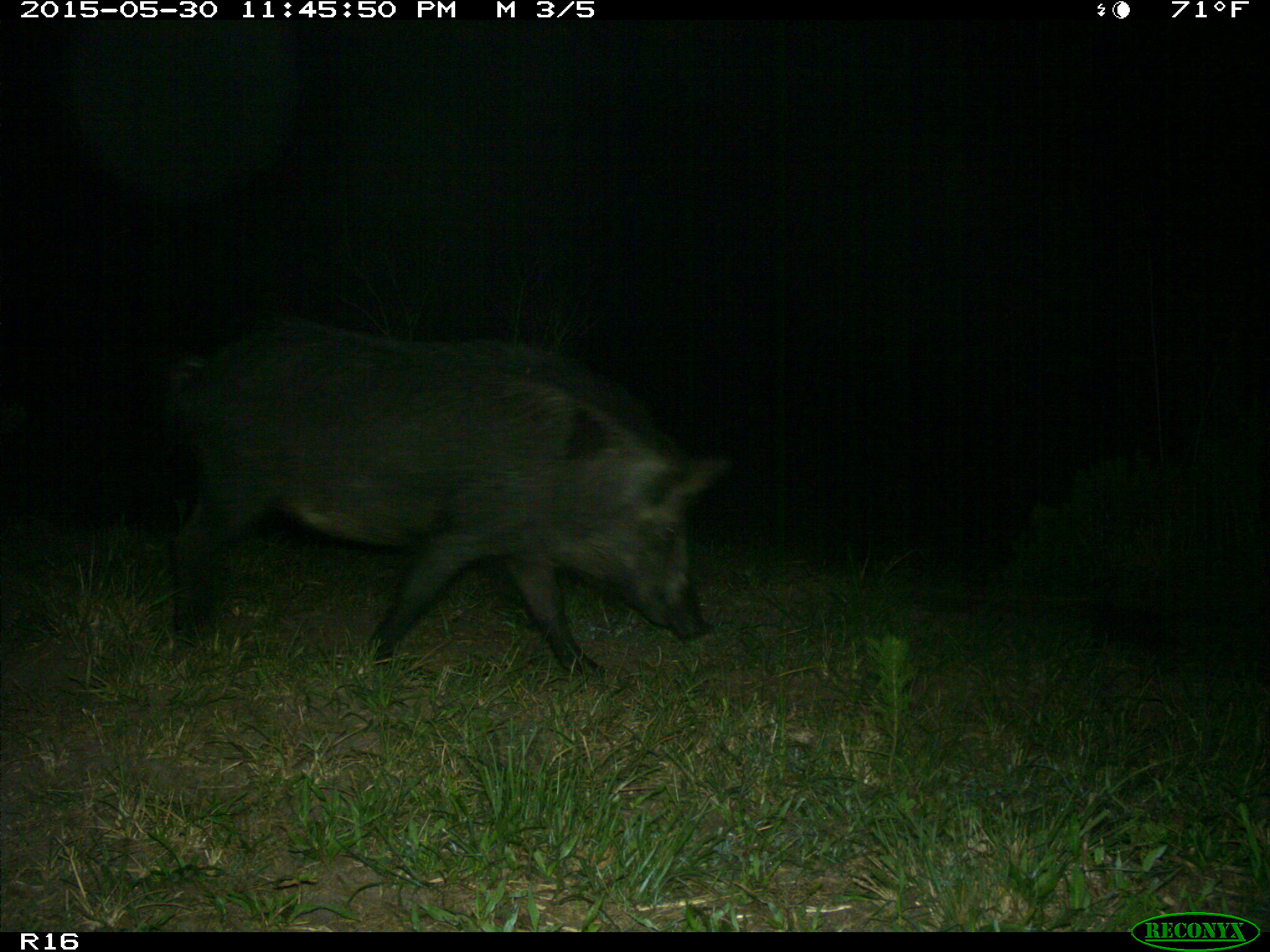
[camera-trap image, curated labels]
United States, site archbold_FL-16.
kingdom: Animalia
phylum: Chordata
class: Mammalia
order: Artiodactyla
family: Suidae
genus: Sus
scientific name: Sus scrofa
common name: wild boar